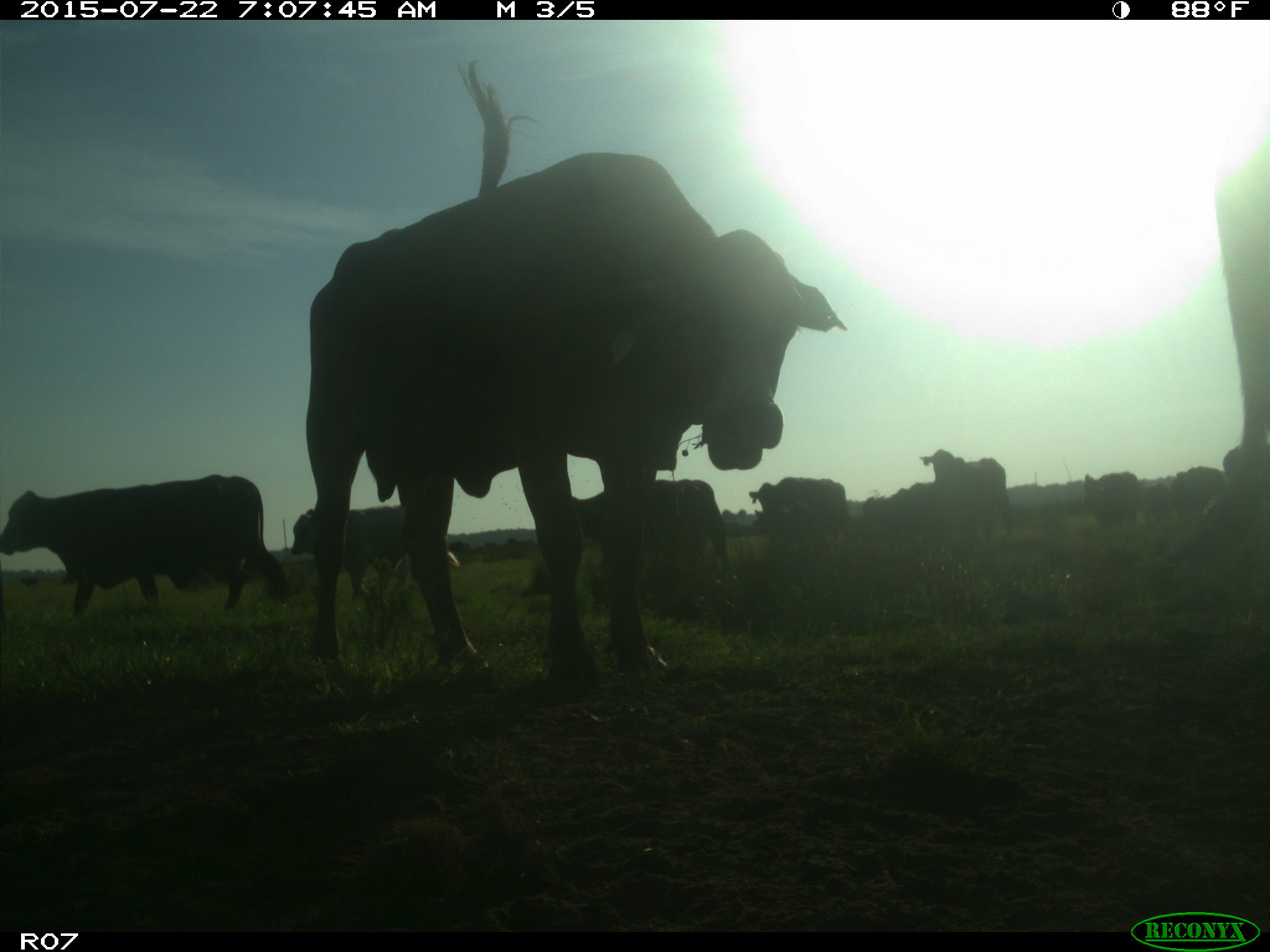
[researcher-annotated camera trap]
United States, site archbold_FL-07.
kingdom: Animalia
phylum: Chordata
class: Mammalia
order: Artiodactyla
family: Cervidae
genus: Odocoileus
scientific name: Odocoileus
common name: deer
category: unidentified deer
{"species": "unidentified deer (deer) (Odocoileus)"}